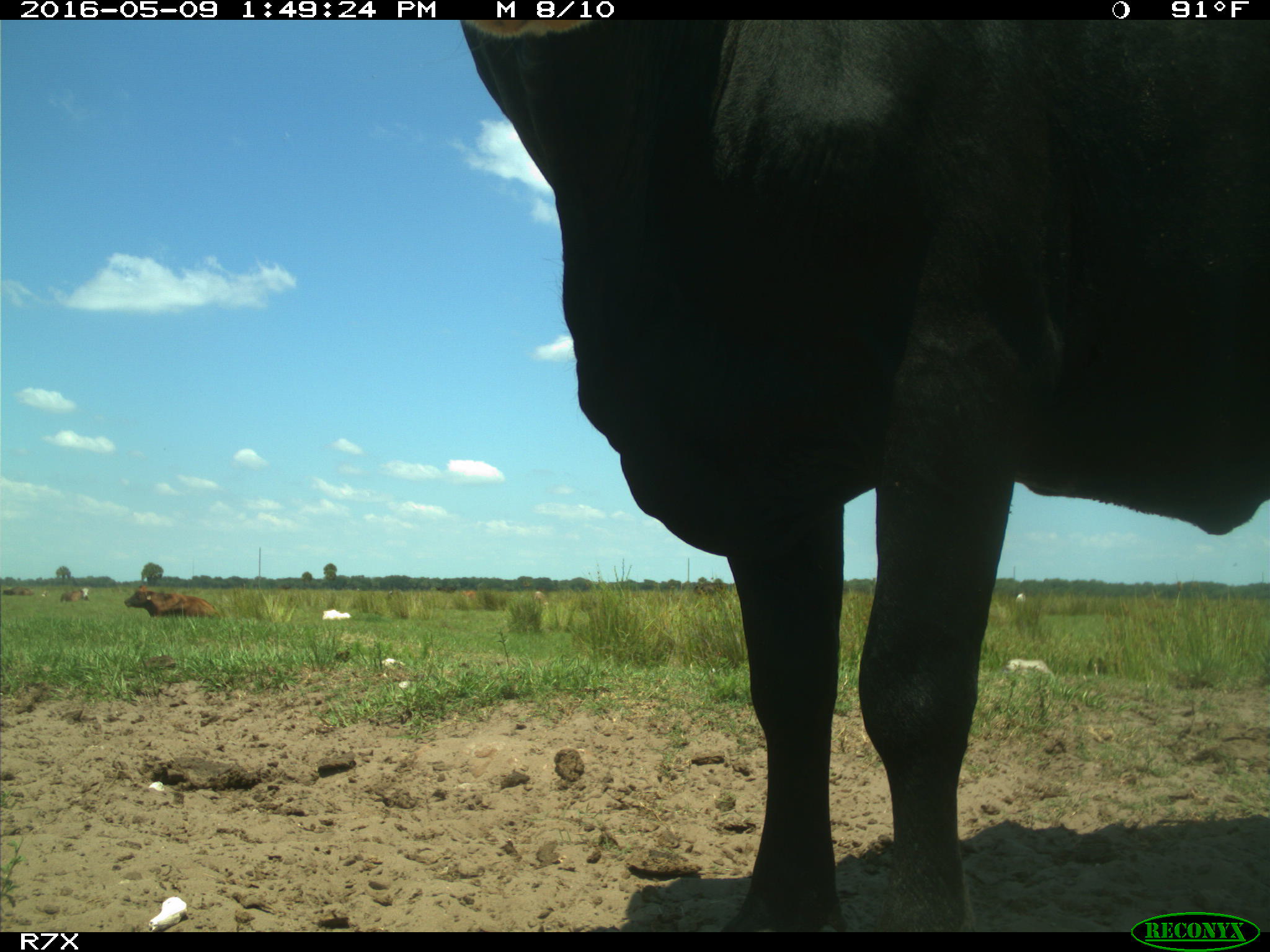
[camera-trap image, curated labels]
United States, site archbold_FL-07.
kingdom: Animalia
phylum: Chordata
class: Mammalia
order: Artiodactyla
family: Bovidae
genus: Bos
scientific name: Bos taurus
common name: domestic cow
Bos taurus (domestic cow).